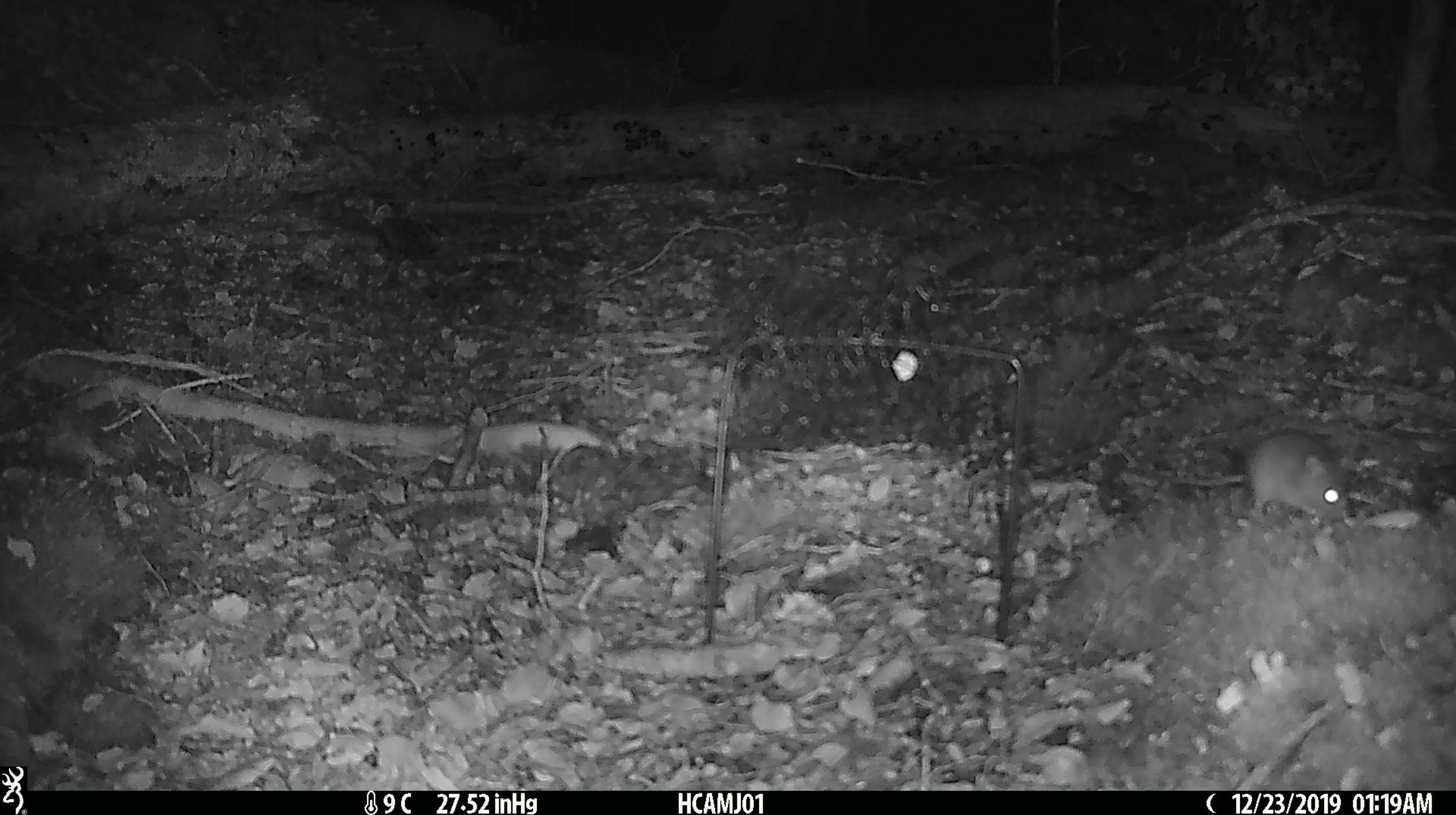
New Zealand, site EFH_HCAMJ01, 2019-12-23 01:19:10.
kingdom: Animalia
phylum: Chordata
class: Mammalia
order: Rodentia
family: Muridae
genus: Mus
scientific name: Mus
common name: mouse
Mouse (Mus).